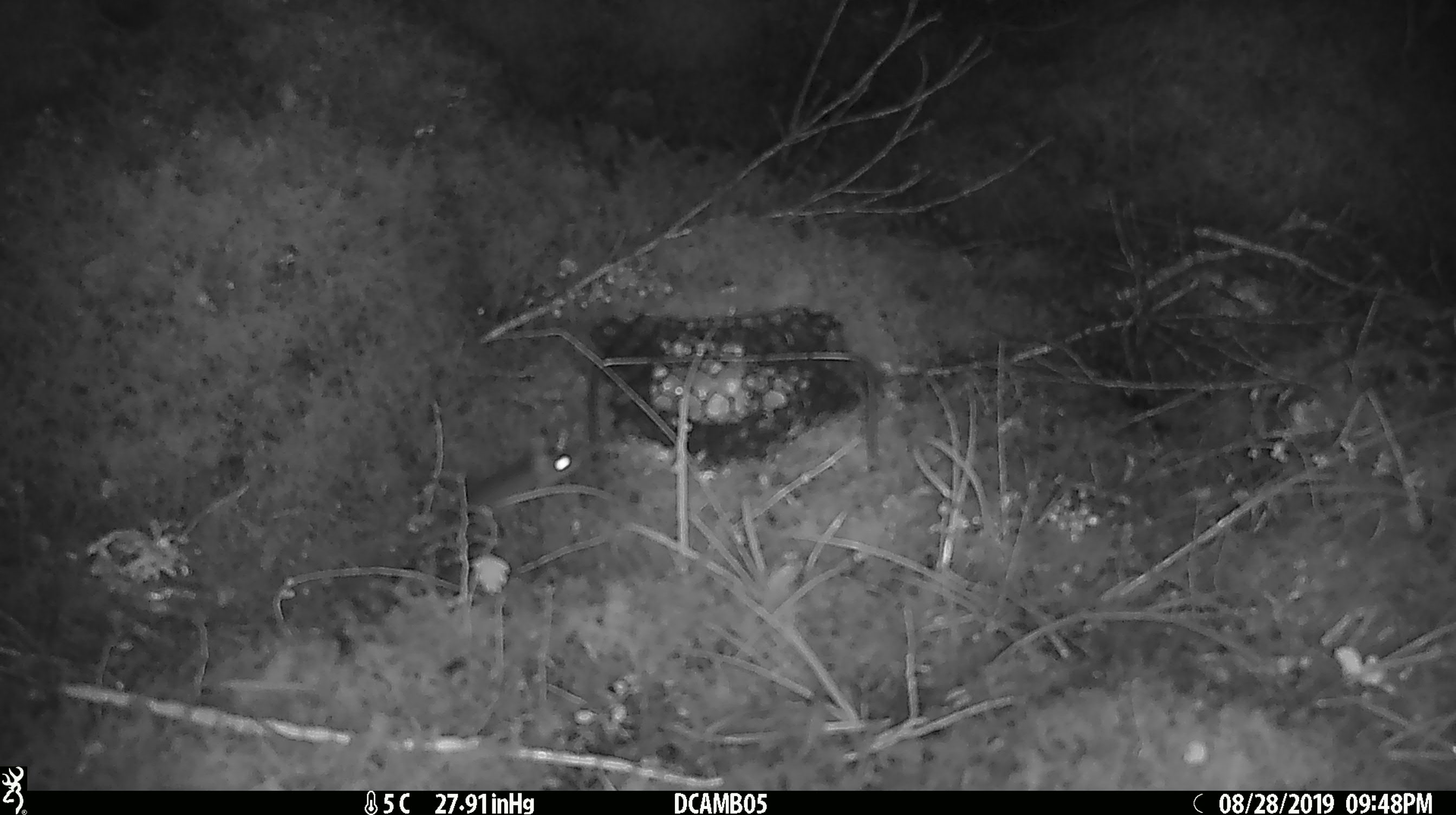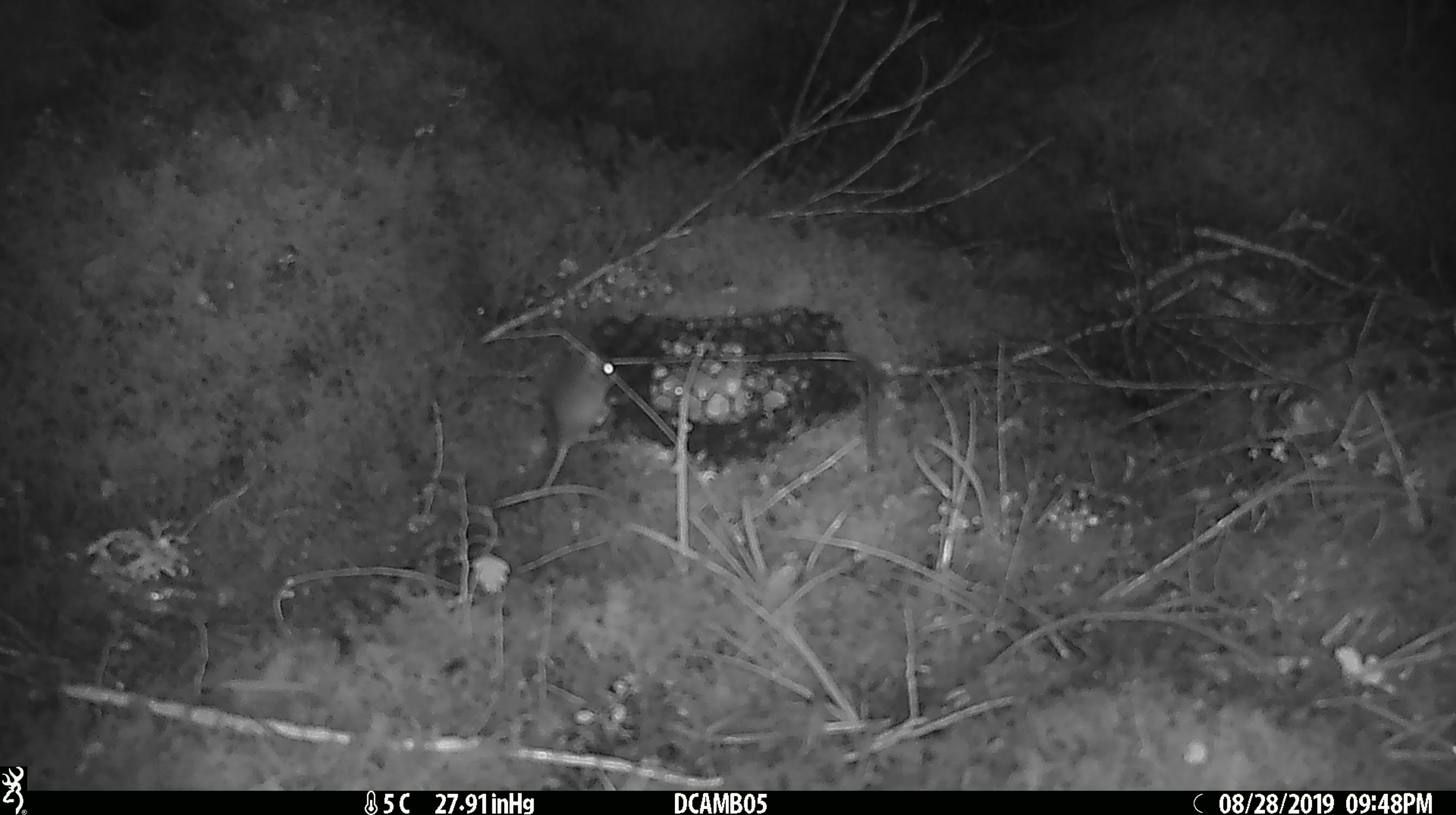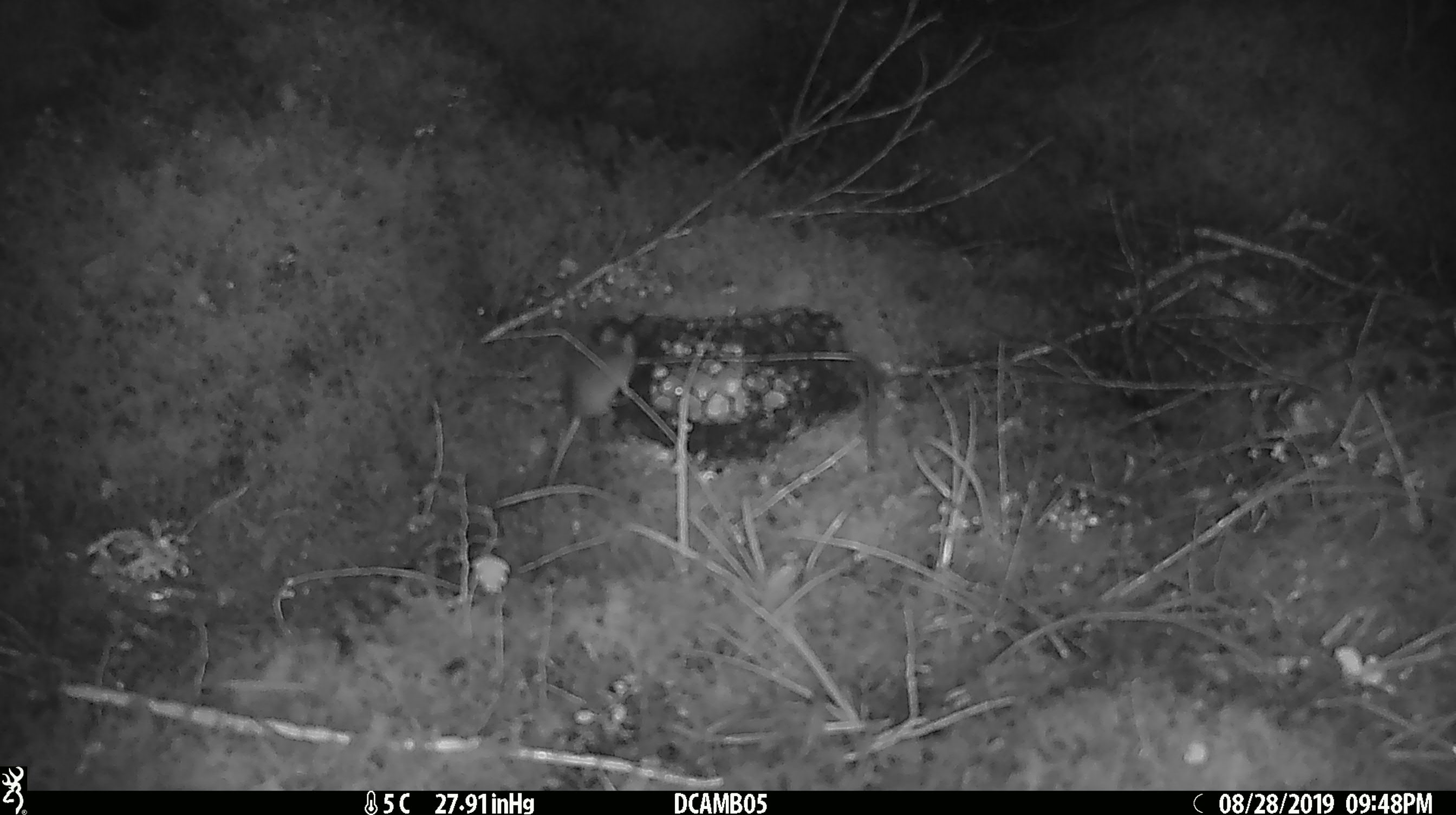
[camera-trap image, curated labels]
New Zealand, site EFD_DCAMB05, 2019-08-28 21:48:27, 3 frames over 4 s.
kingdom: Animalia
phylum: Chordata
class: Mammalia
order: Rodentia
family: Muridae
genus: Mus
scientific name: Mus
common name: mouse